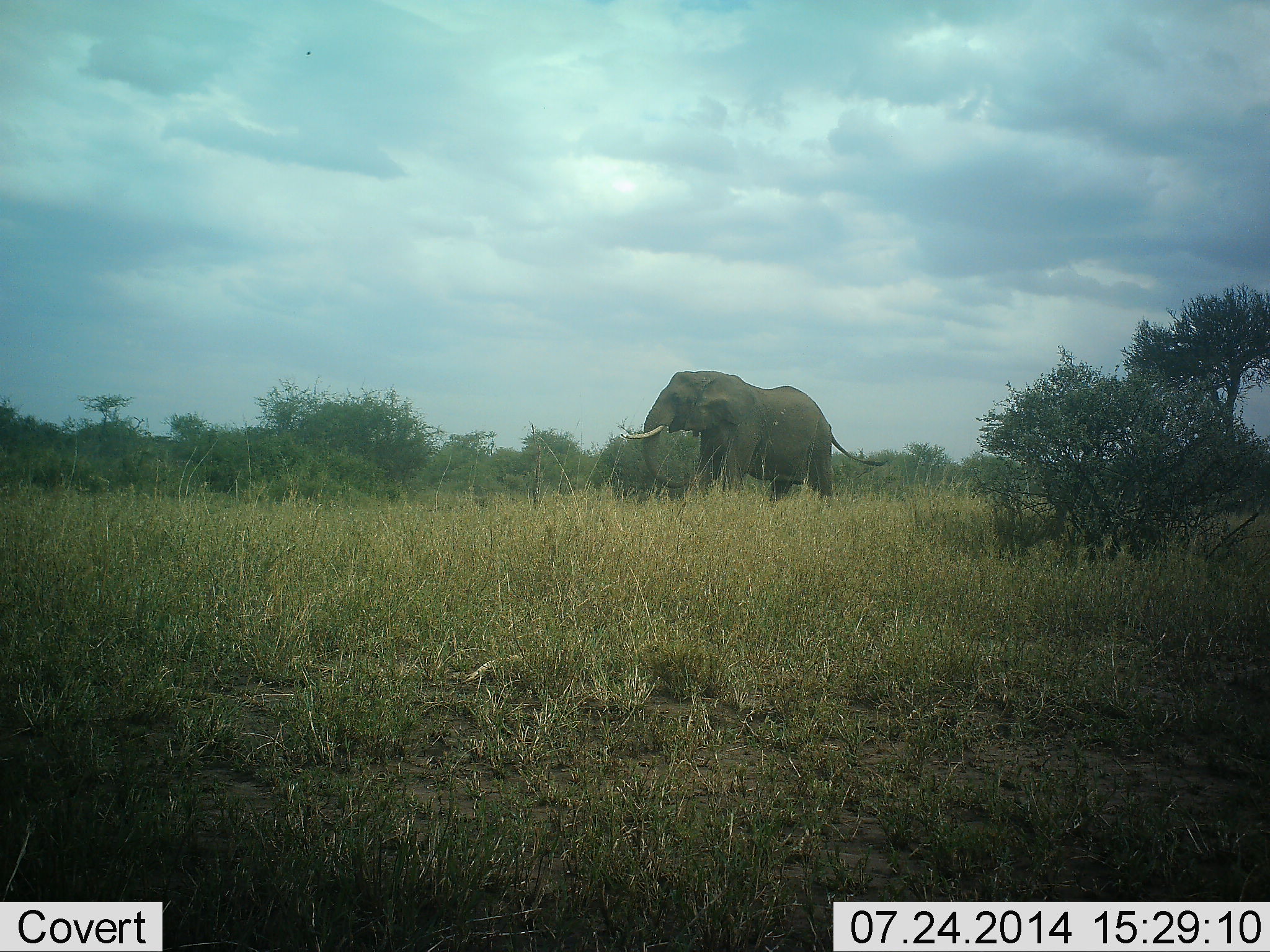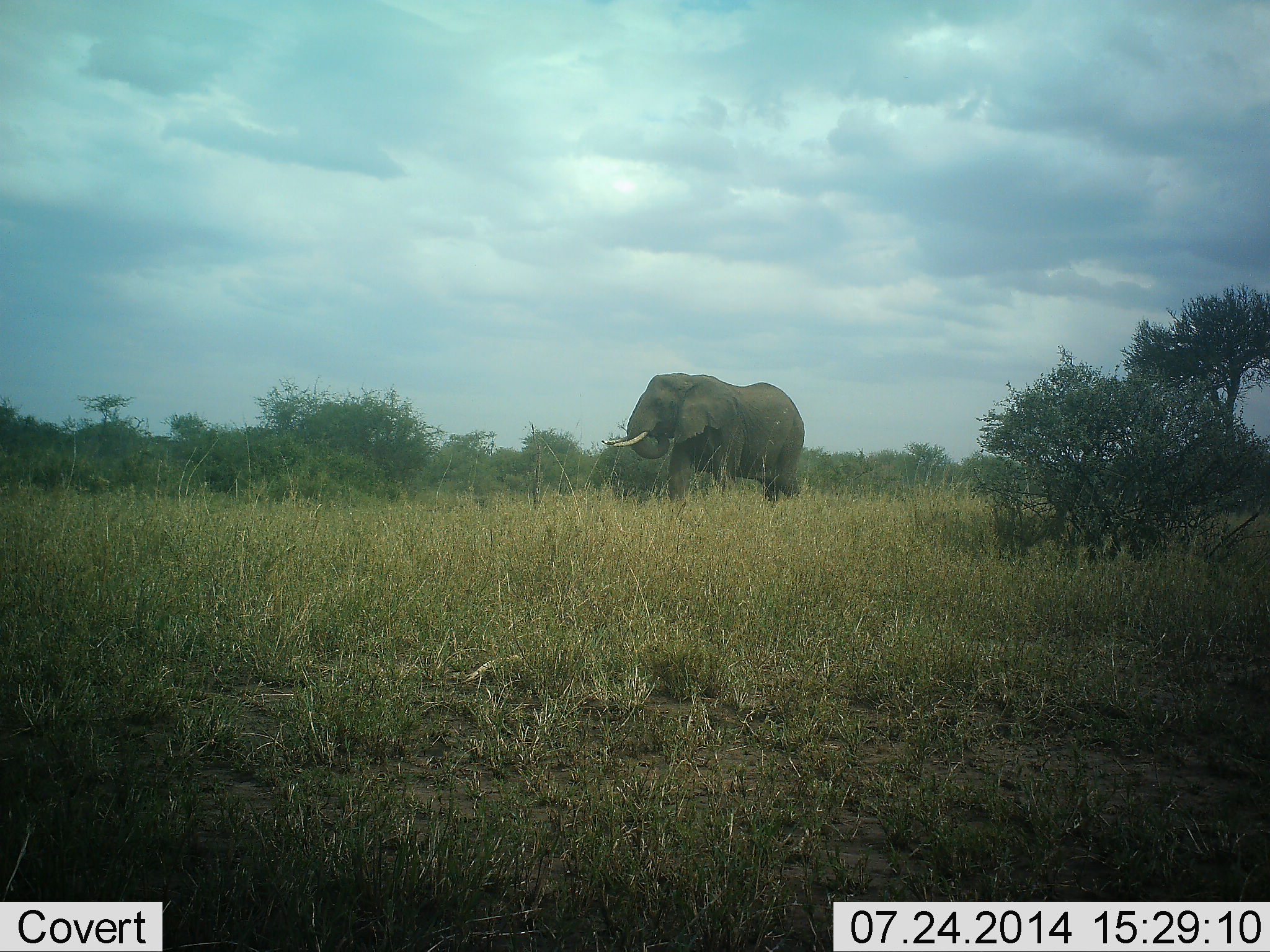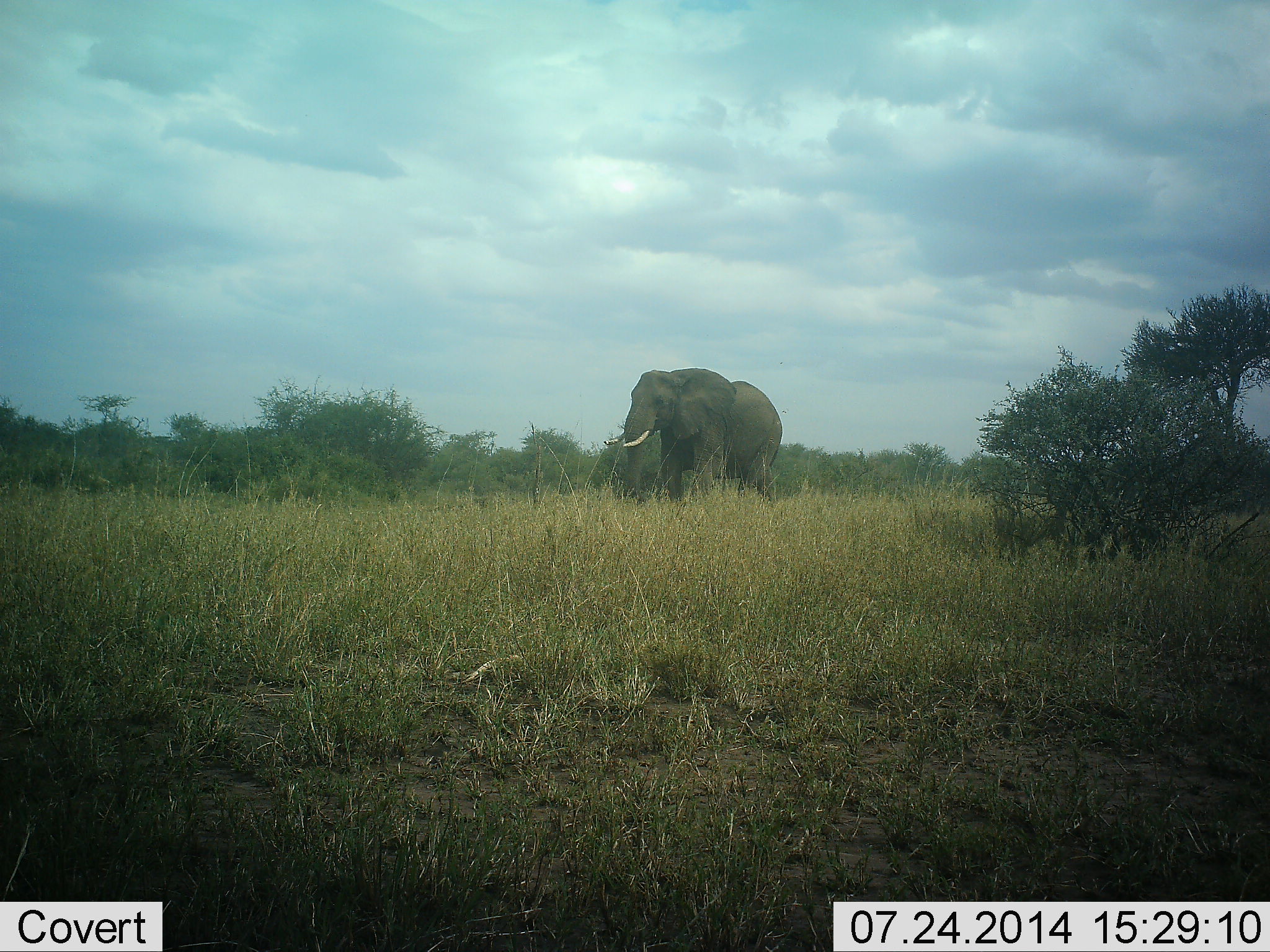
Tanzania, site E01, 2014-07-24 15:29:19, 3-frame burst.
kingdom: Animalia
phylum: Chordata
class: Mammalia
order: Proboscidea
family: Elephantidae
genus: Loxodonta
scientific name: Loxodonta africana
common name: african bush elephant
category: elephant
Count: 1.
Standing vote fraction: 10%.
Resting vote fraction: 0%.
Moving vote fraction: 90%.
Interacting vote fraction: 0%.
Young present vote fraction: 0%.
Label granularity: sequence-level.